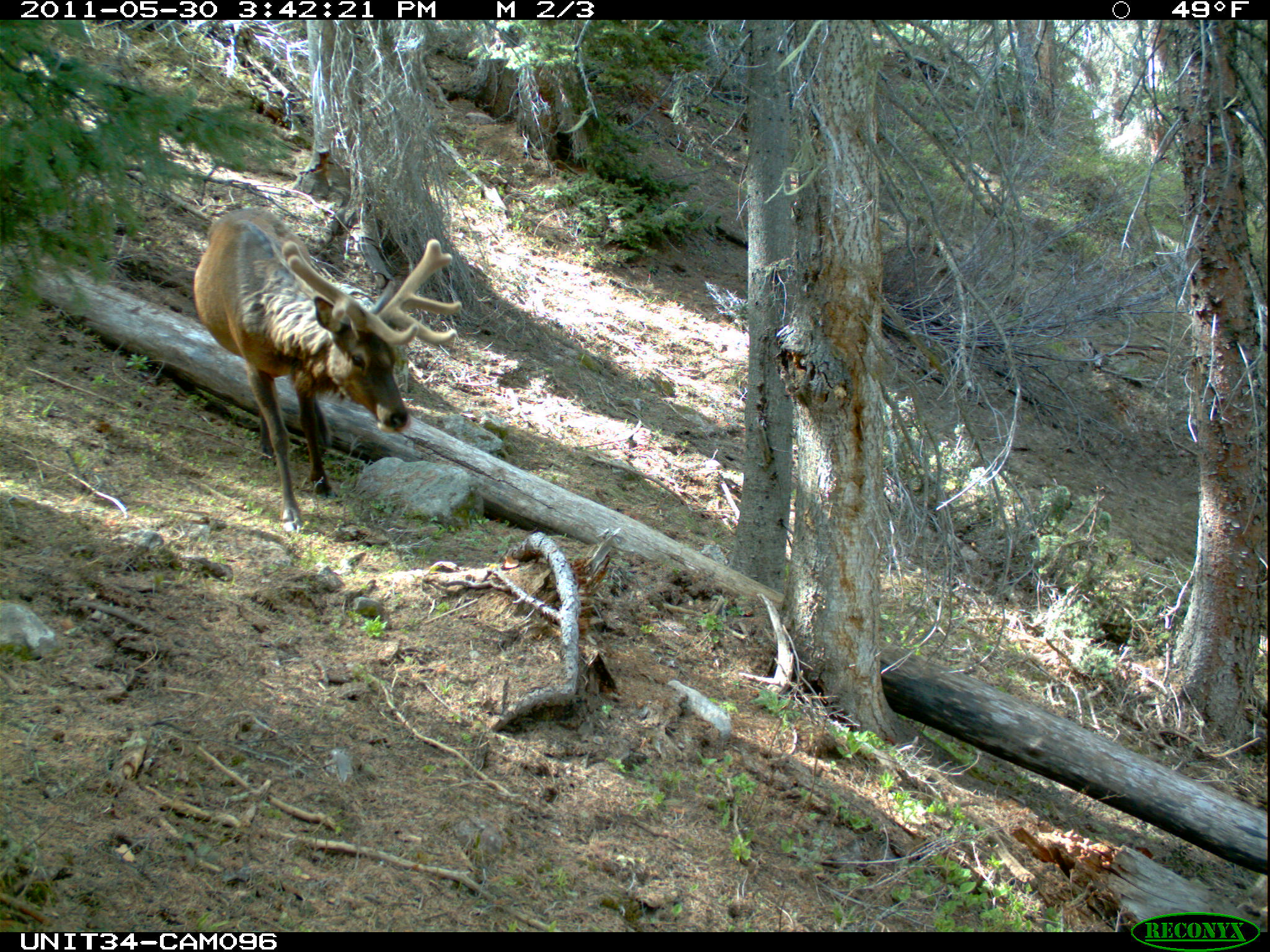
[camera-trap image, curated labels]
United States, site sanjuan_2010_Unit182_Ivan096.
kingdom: Animalia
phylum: Chordata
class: Mammalia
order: Artiodactyla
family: Cervidae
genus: Cervus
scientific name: Cervus elaphus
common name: red deer